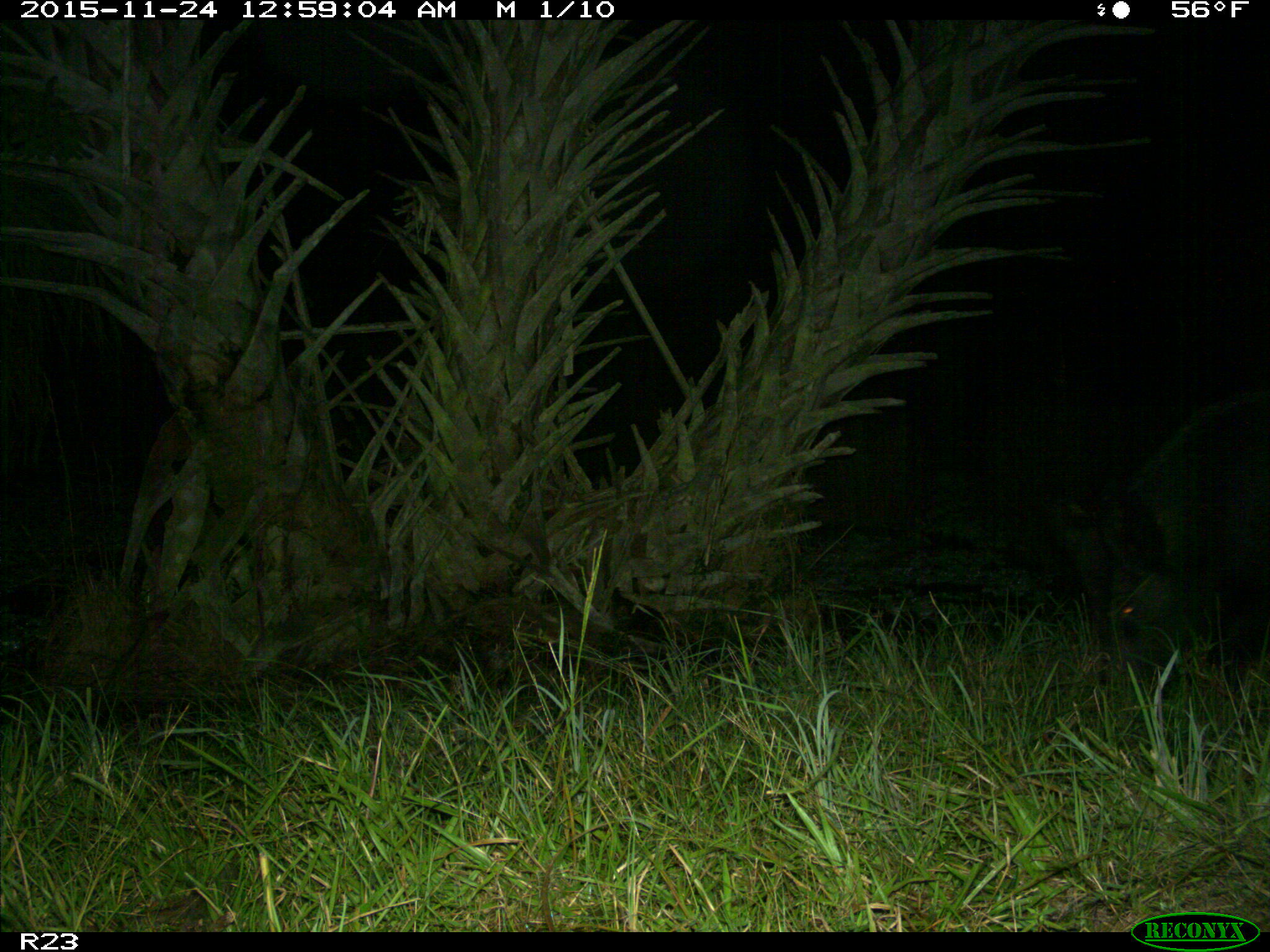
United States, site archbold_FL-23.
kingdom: Animalia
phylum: Chordata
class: Mammalia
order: Artiodactyla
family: Suidae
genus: Sus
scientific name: Sus scrofa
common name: wild boar